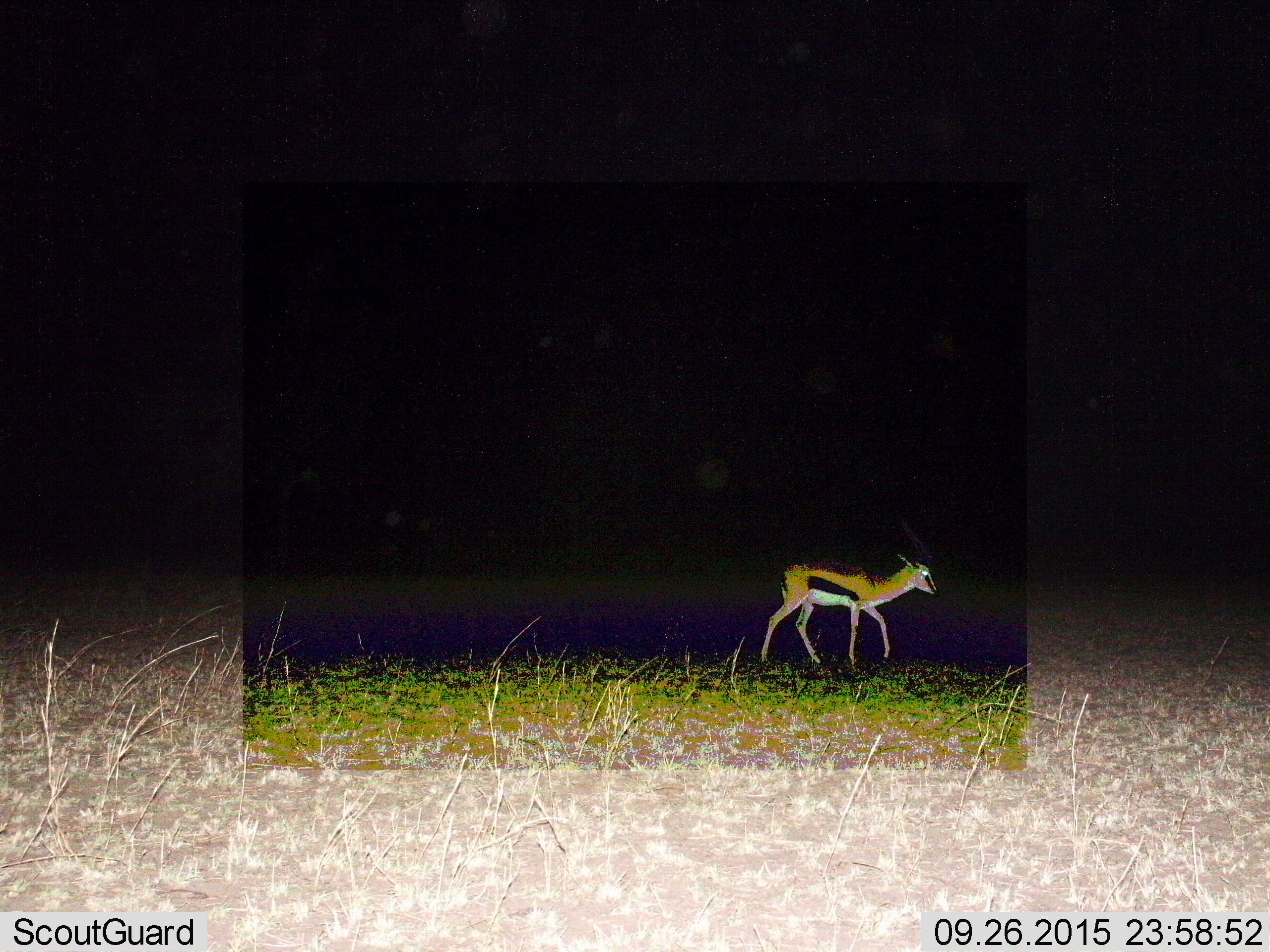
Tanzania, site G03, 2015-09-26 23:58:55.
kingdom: Animalia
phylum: Chordata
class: Mammalia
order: Artiodactyla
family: Bovidae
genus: Eudorcas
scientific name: Eudorcas thomsonii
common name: thomson's gazelle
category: gazellethomsons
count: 1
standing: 5%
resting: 0%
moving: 95%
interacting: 0%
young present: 0%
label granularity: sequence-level